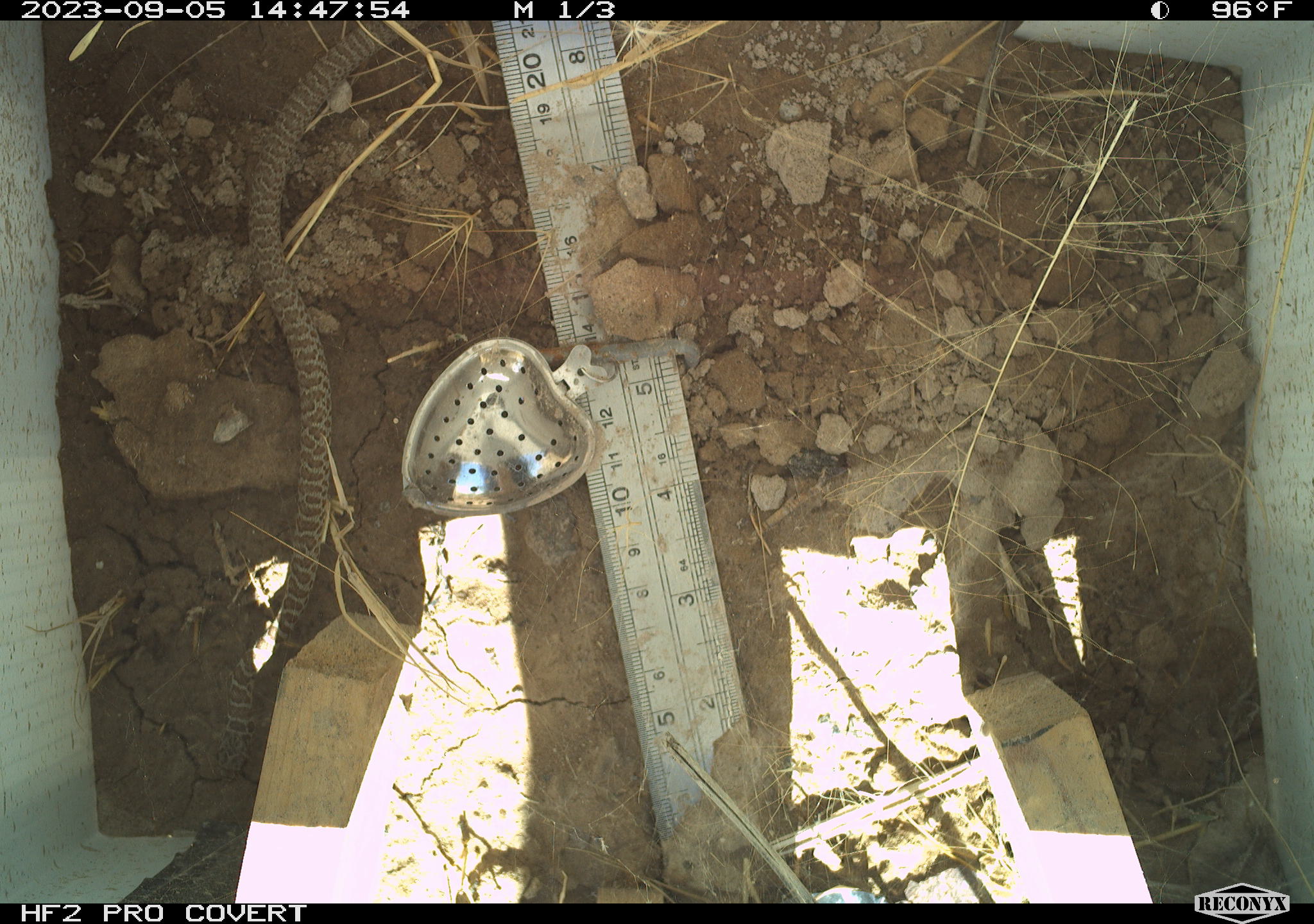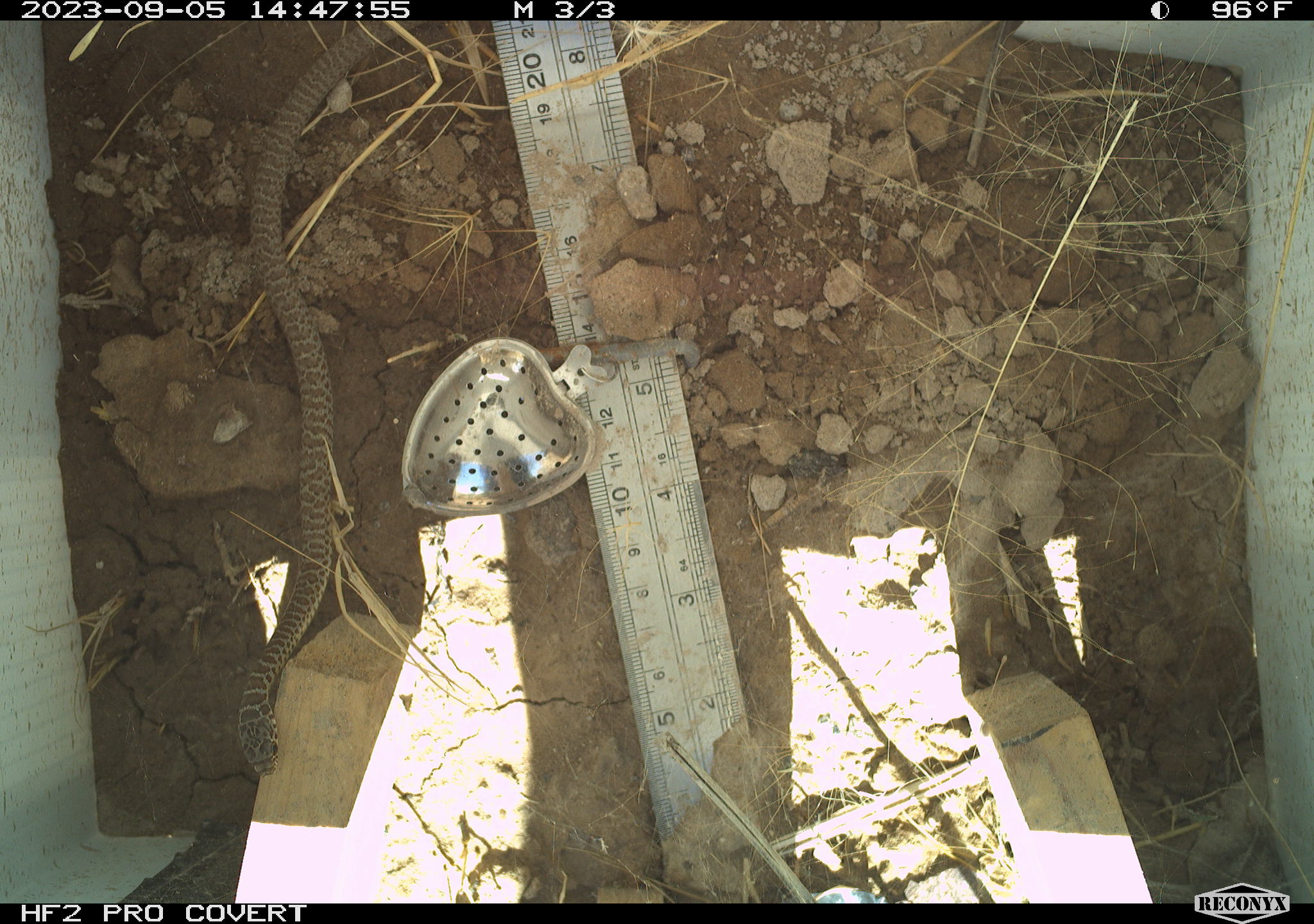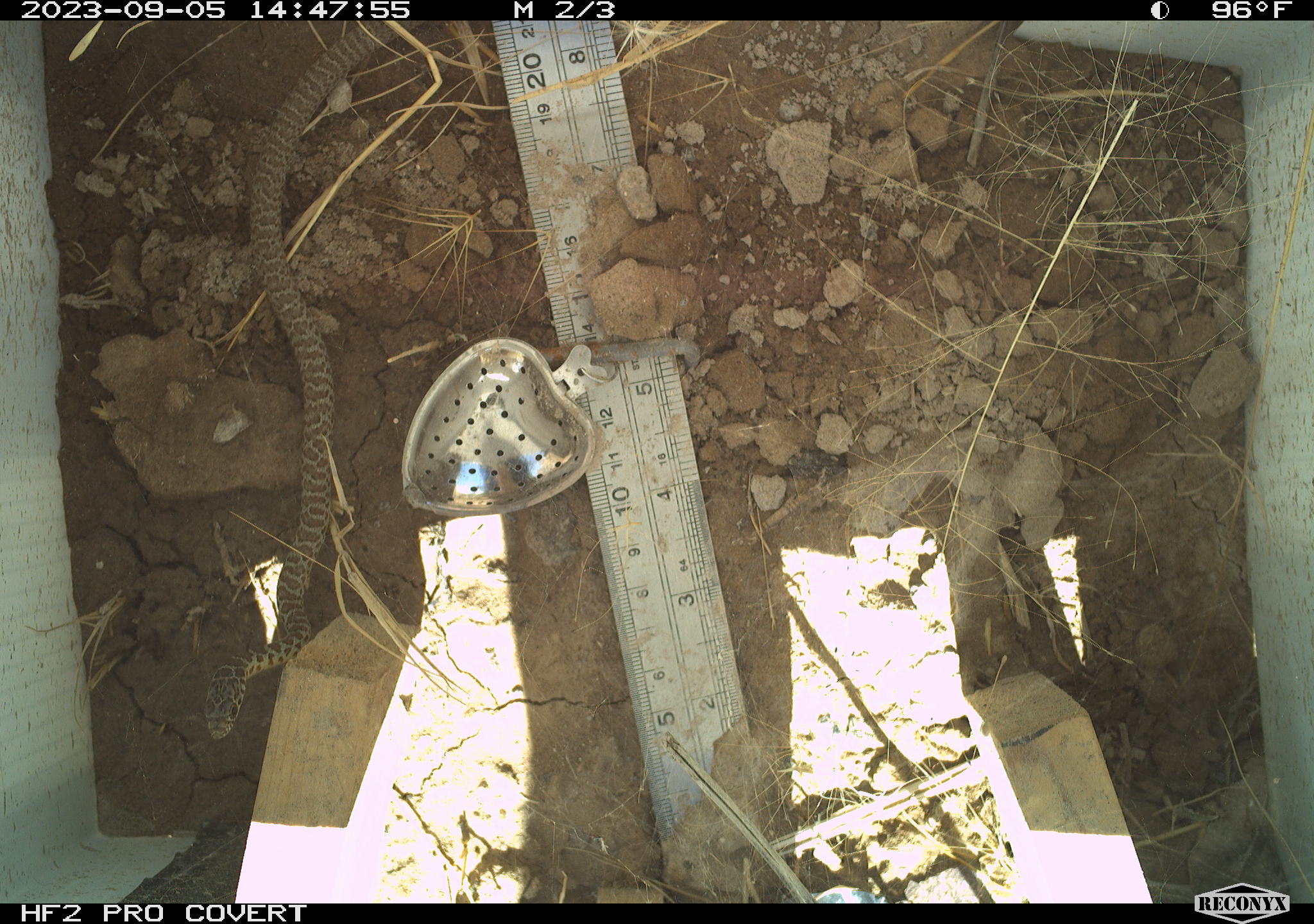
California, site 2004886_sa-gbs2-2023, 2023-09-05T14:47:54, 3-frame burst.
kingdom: Animalia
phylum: Chordata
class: Reptilia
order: Squamata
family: Colubridae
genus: Coluber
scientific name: Coluber constrictor mormon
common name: western yellow-bellied racer